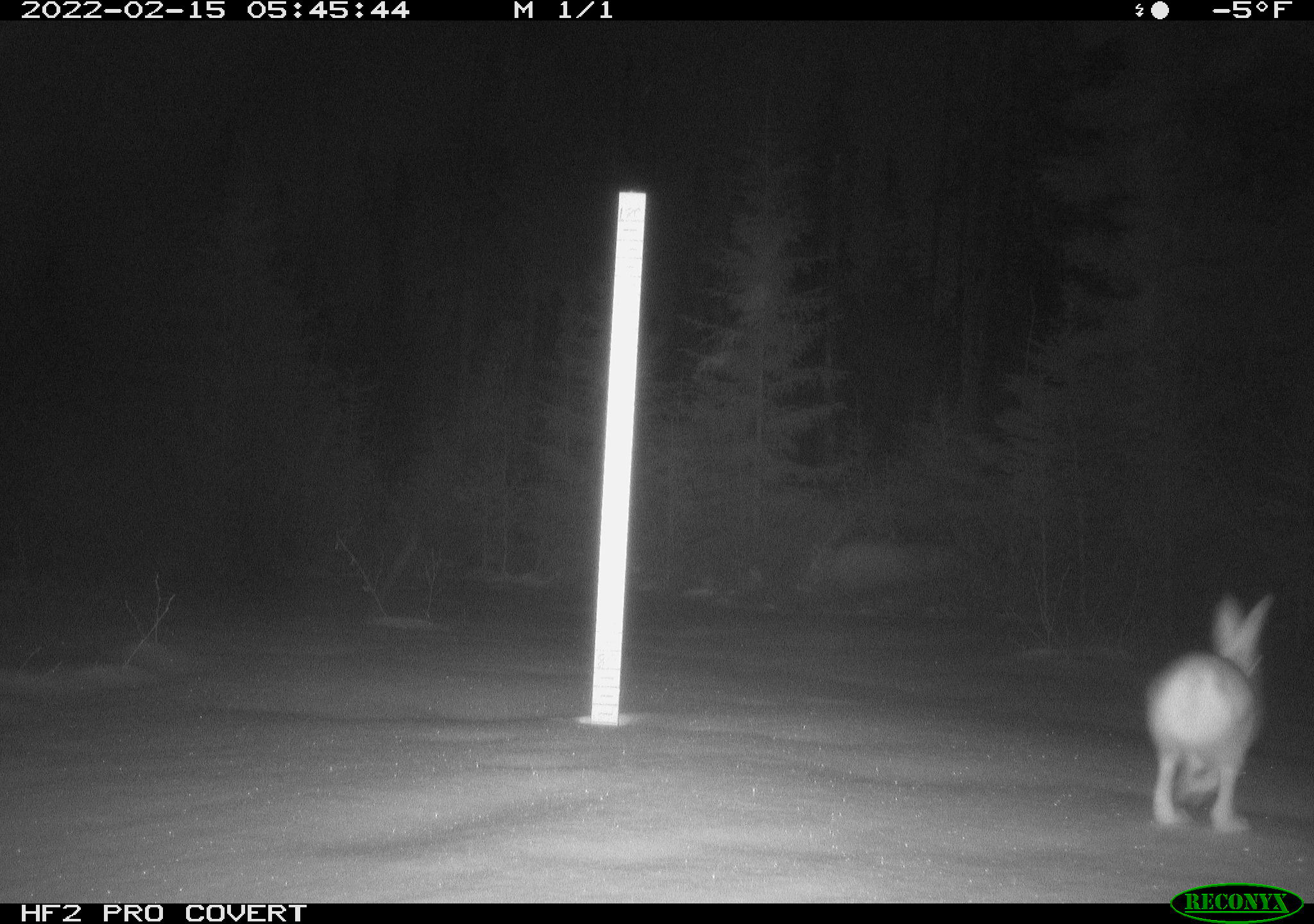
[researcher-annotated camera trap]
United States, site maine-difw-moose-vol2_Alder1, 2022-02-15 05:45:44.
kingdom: Animalia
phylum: Chordata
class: Mammalia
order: Lagomorpha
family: Leporidae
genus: Lepus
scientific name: Lepus americanus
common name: snowshoe hare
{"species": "snowshoe hare (Lepus americanus)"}